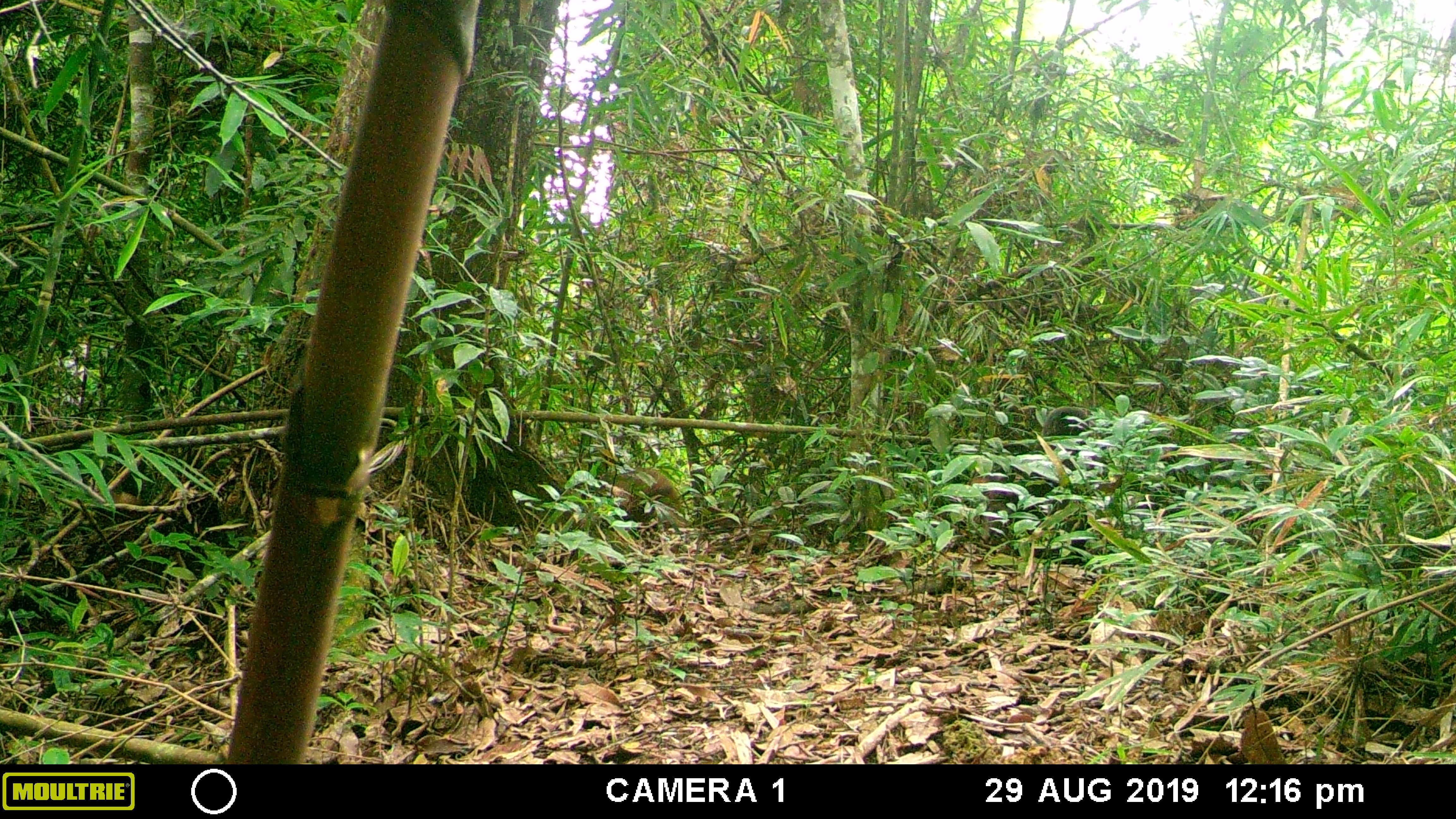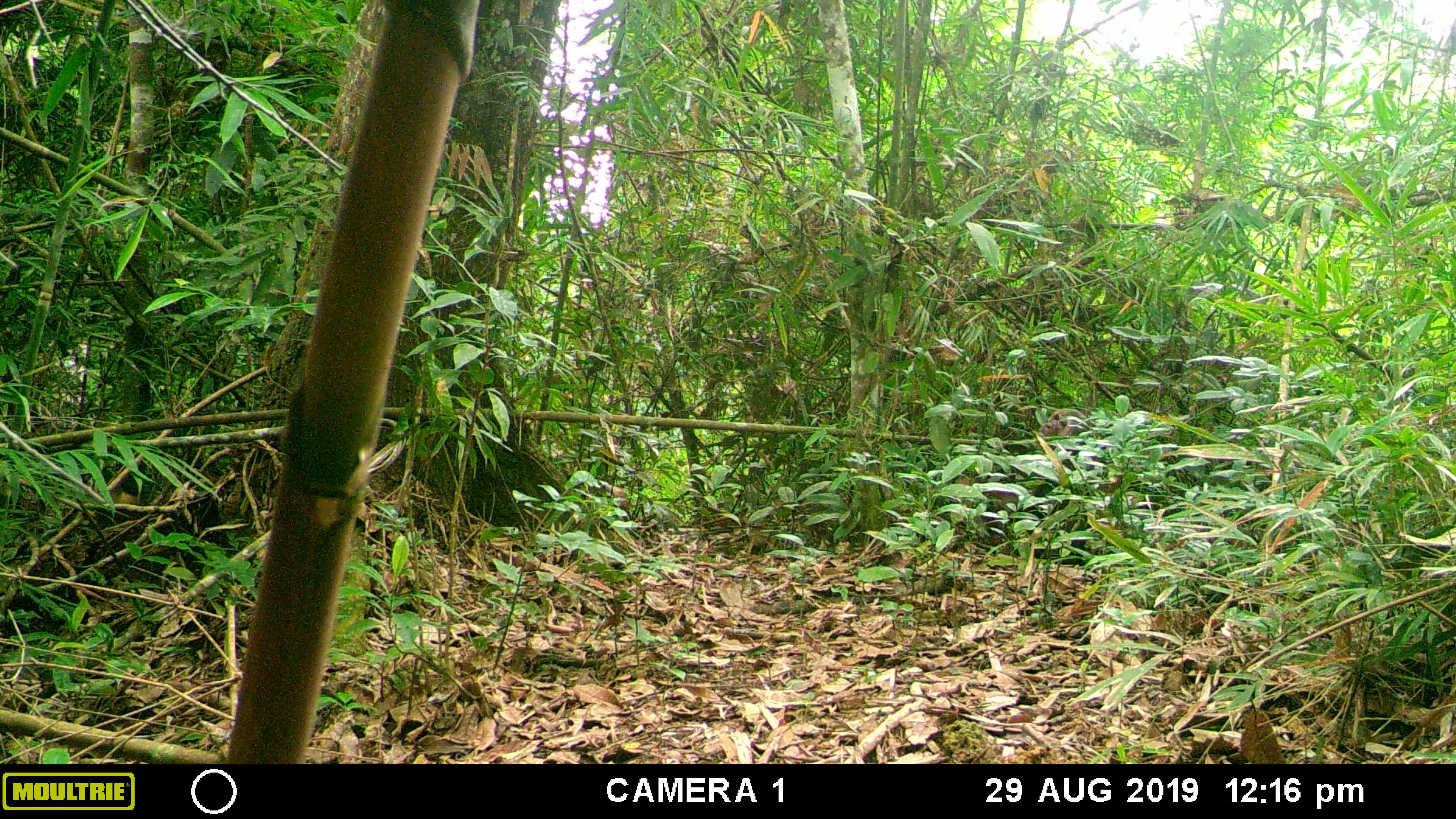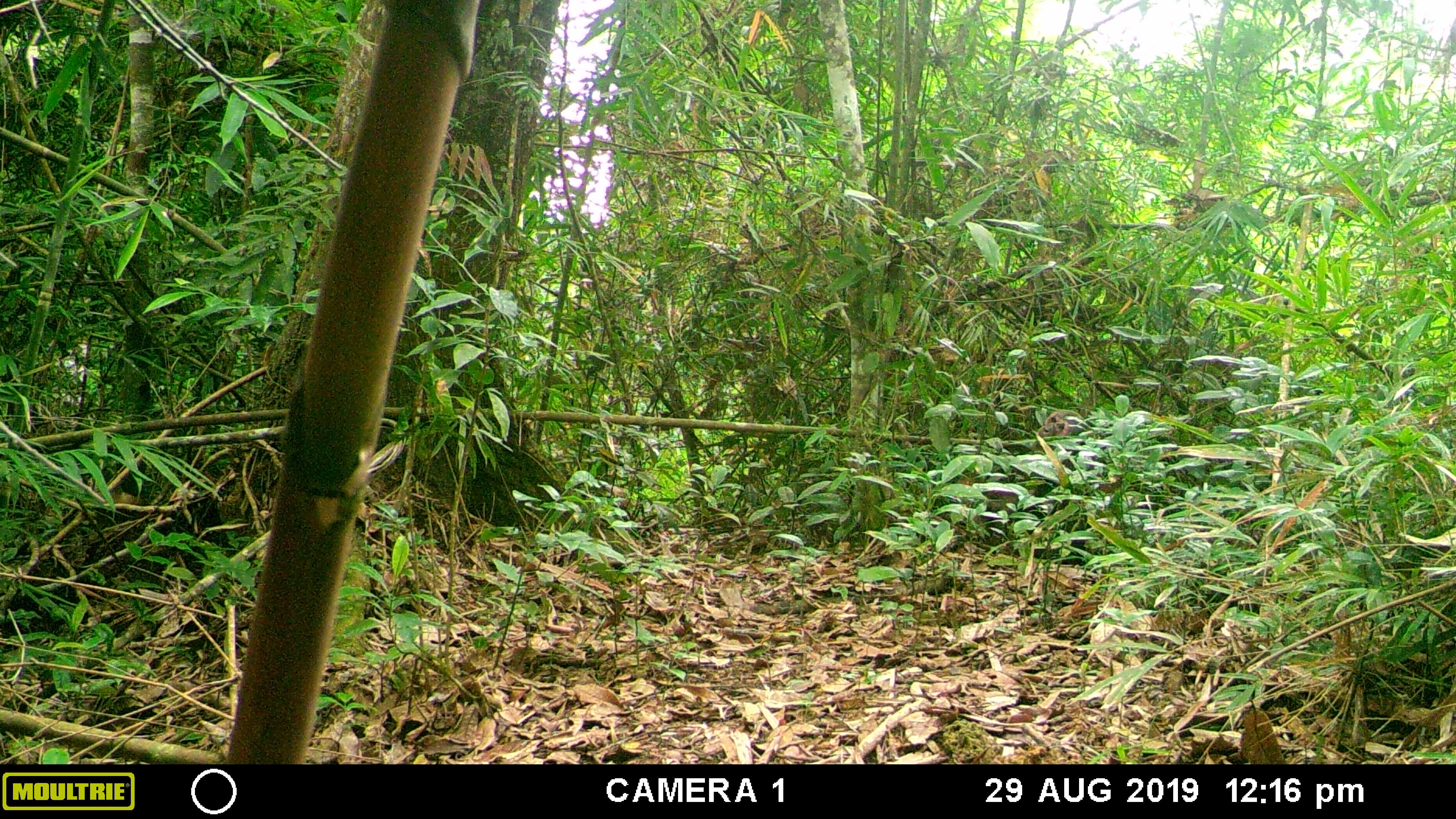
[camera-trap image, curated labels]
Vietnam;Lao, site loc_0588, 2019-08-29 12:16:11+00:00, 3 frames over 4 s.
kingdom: Animalia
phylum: Chordata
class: Mammalia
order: Primates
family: Cercopithecidae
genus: Macaca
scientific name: Macaca arctoides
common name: stump-tailed macaque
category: stump tailed macaque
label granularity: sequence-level